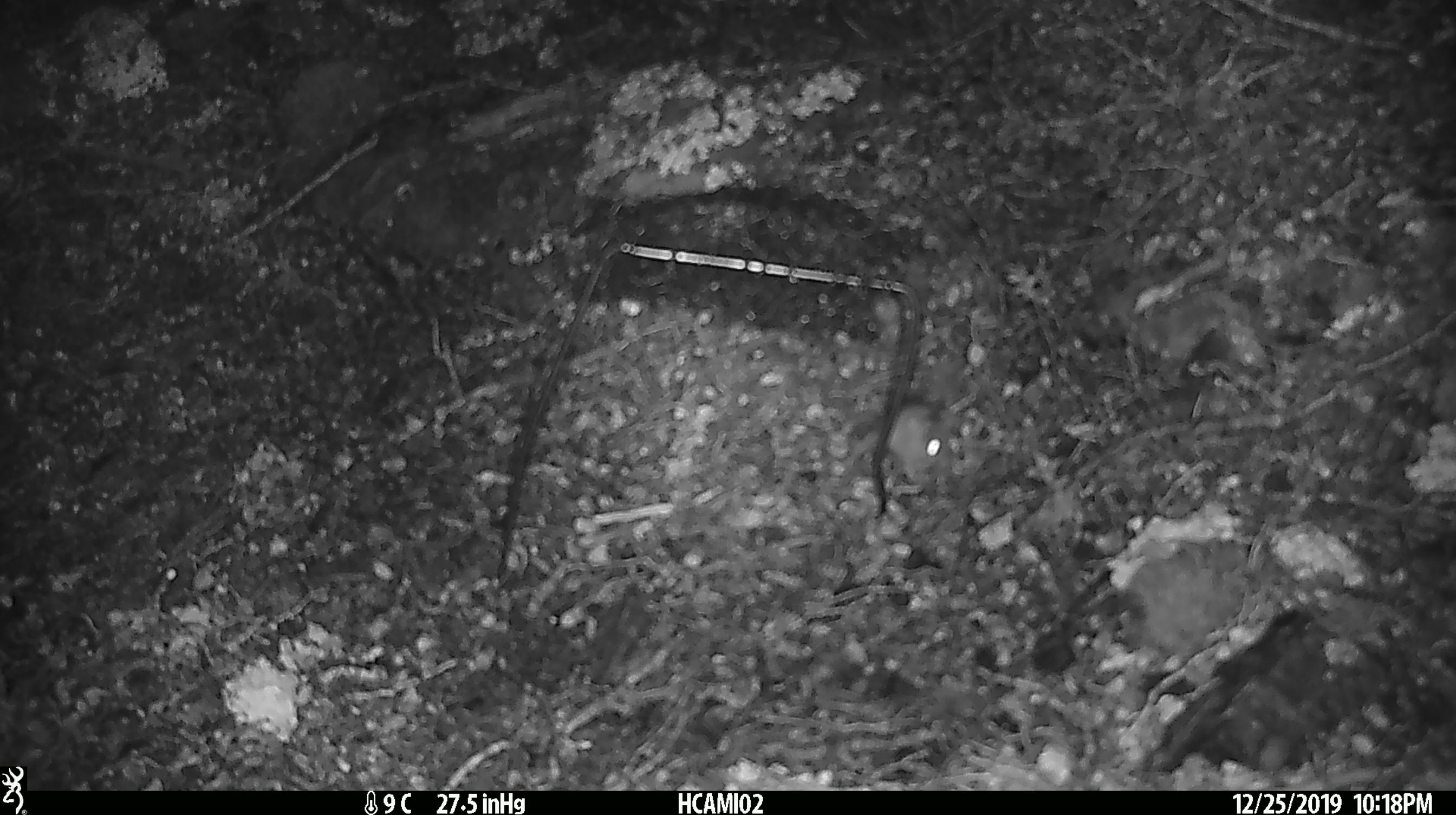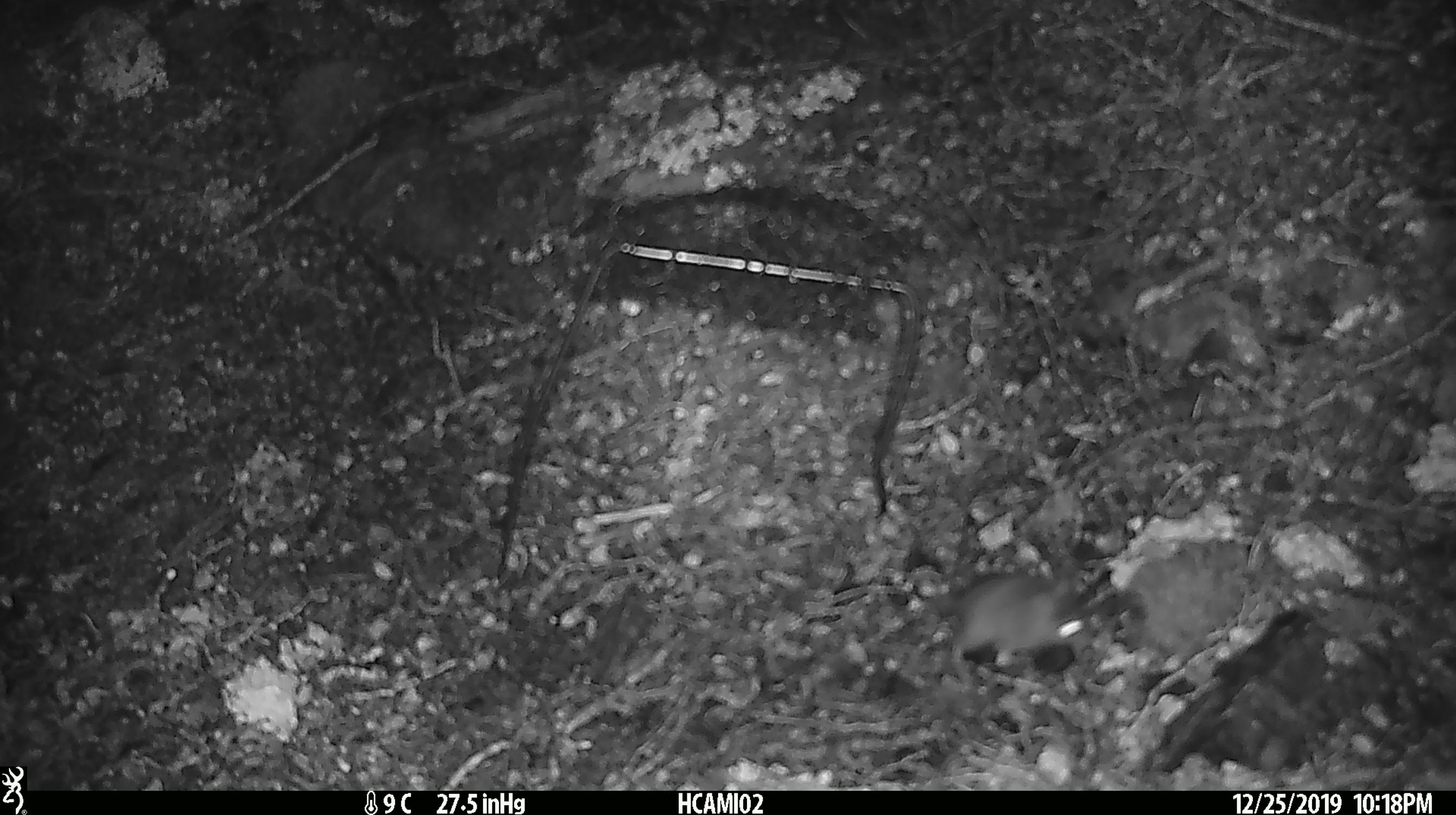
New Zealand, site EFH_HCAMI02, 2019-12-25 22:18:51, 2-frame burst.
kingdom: Animalia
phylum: Chordata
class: Mammalia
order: Rodentia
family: Muridae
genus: Mus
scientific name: Mus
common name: mouse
Mouse (Mus).